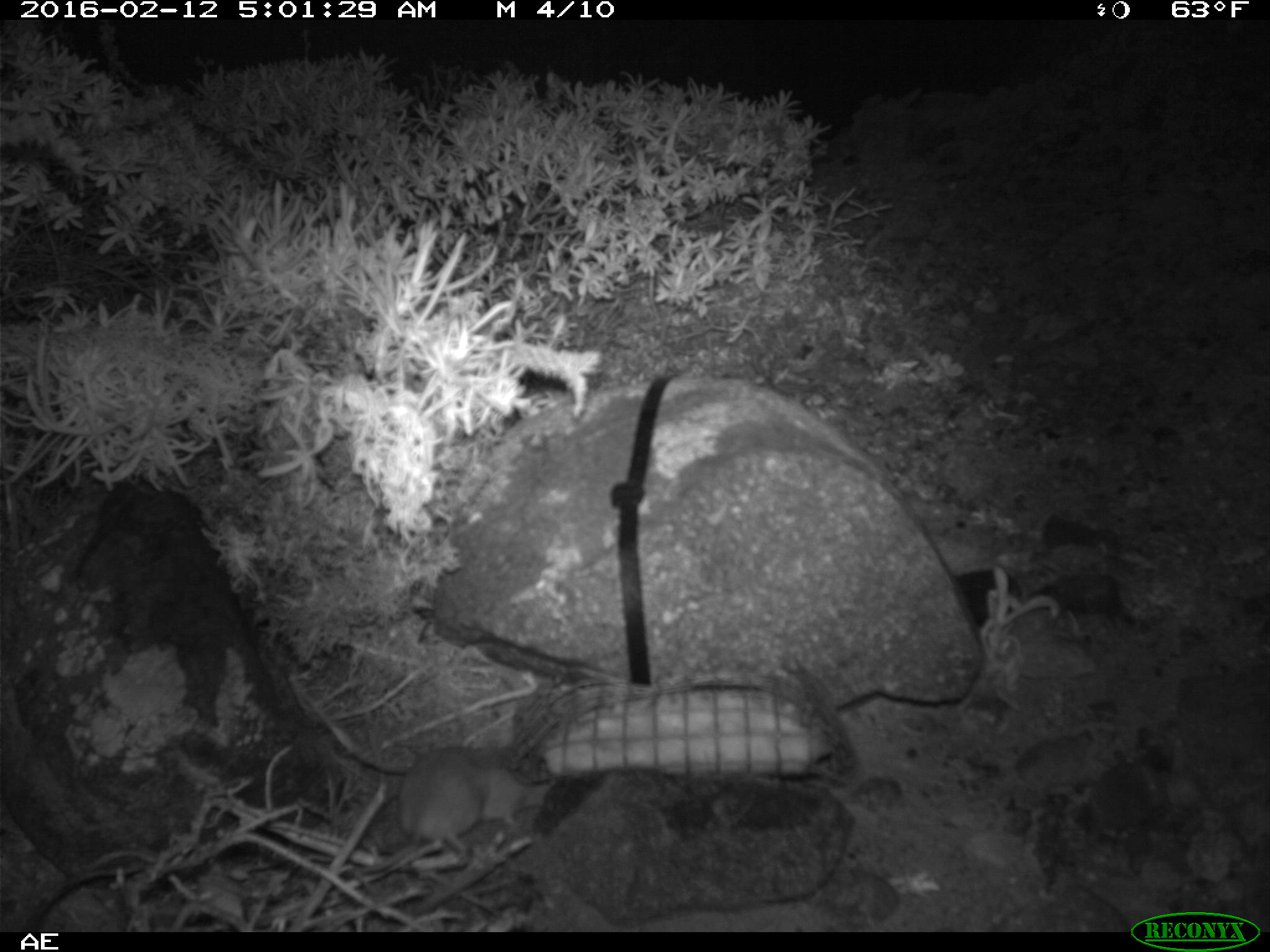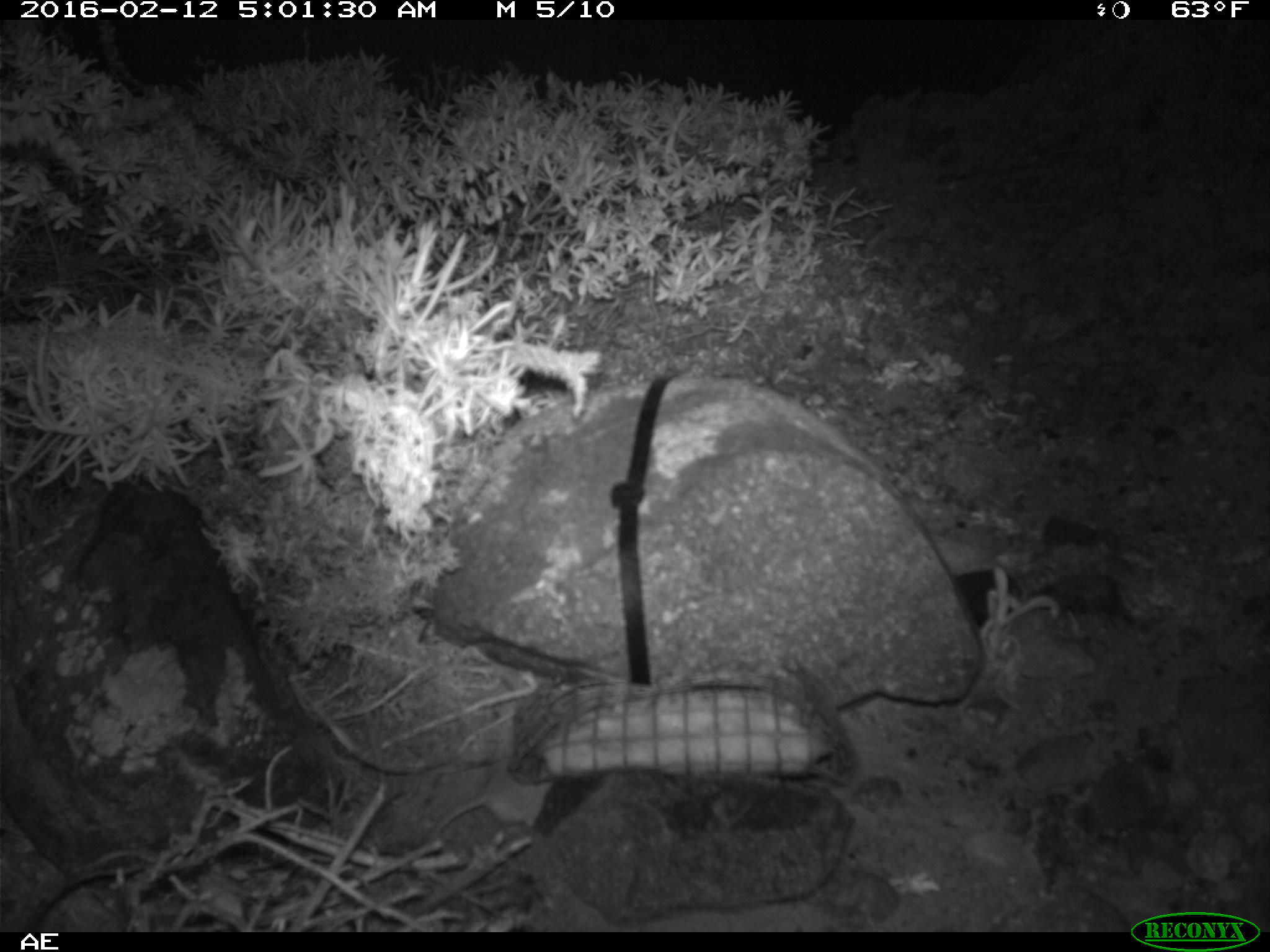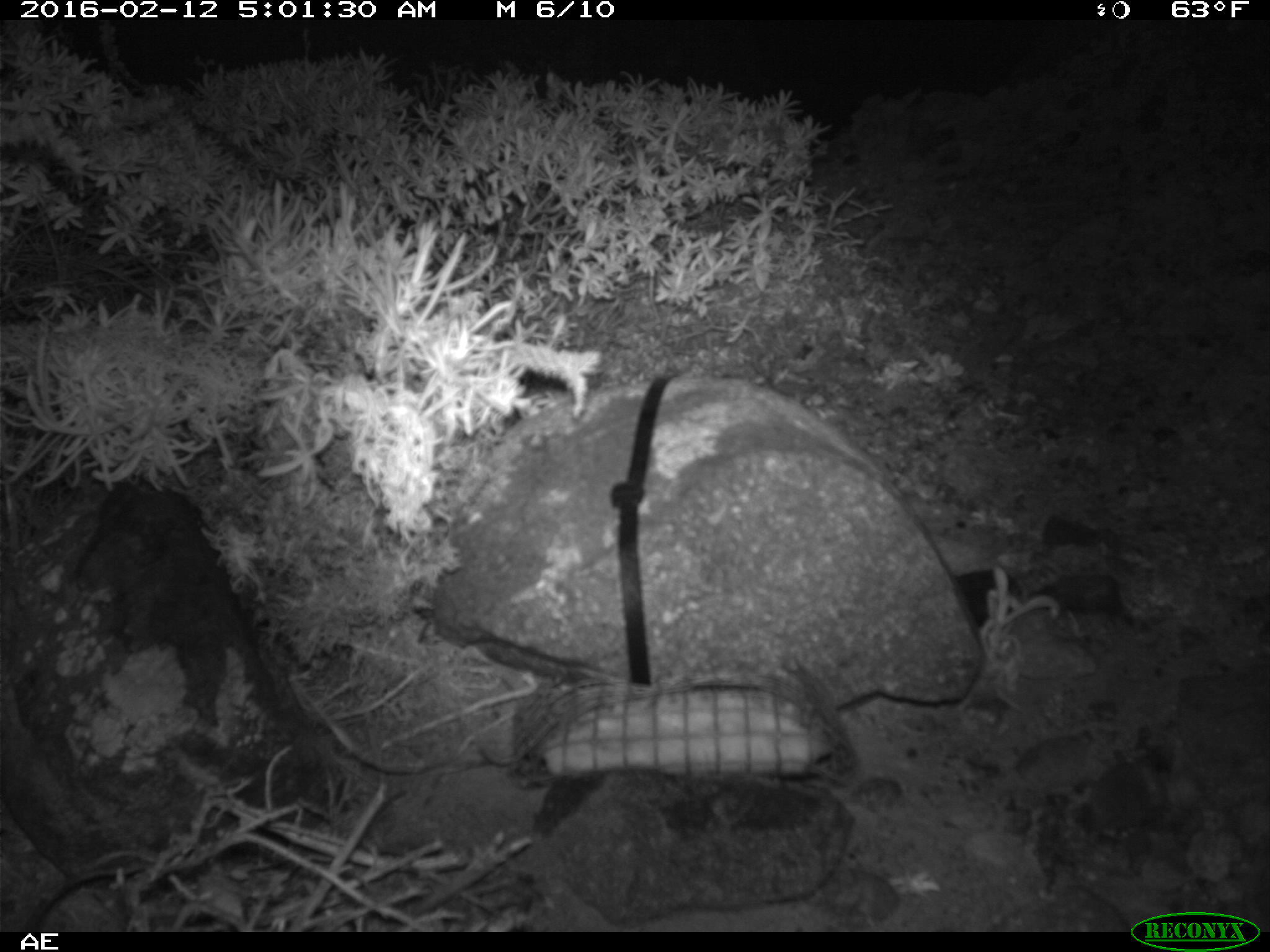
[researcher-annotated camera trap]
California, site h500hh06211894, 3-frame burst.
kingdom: Animalia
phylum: Chordata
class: Mammalia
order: Rodentia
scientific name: Rodentia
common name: rodent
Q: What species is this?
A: Rodent (Rodentia).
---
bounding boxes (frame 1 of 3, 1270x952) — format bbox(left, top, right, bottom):
rodent: bbox(351, 746, 553, 894)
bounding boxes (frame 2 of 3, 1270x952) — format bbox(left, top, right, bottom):
rodent: bbox(428, 761, 553, 840)